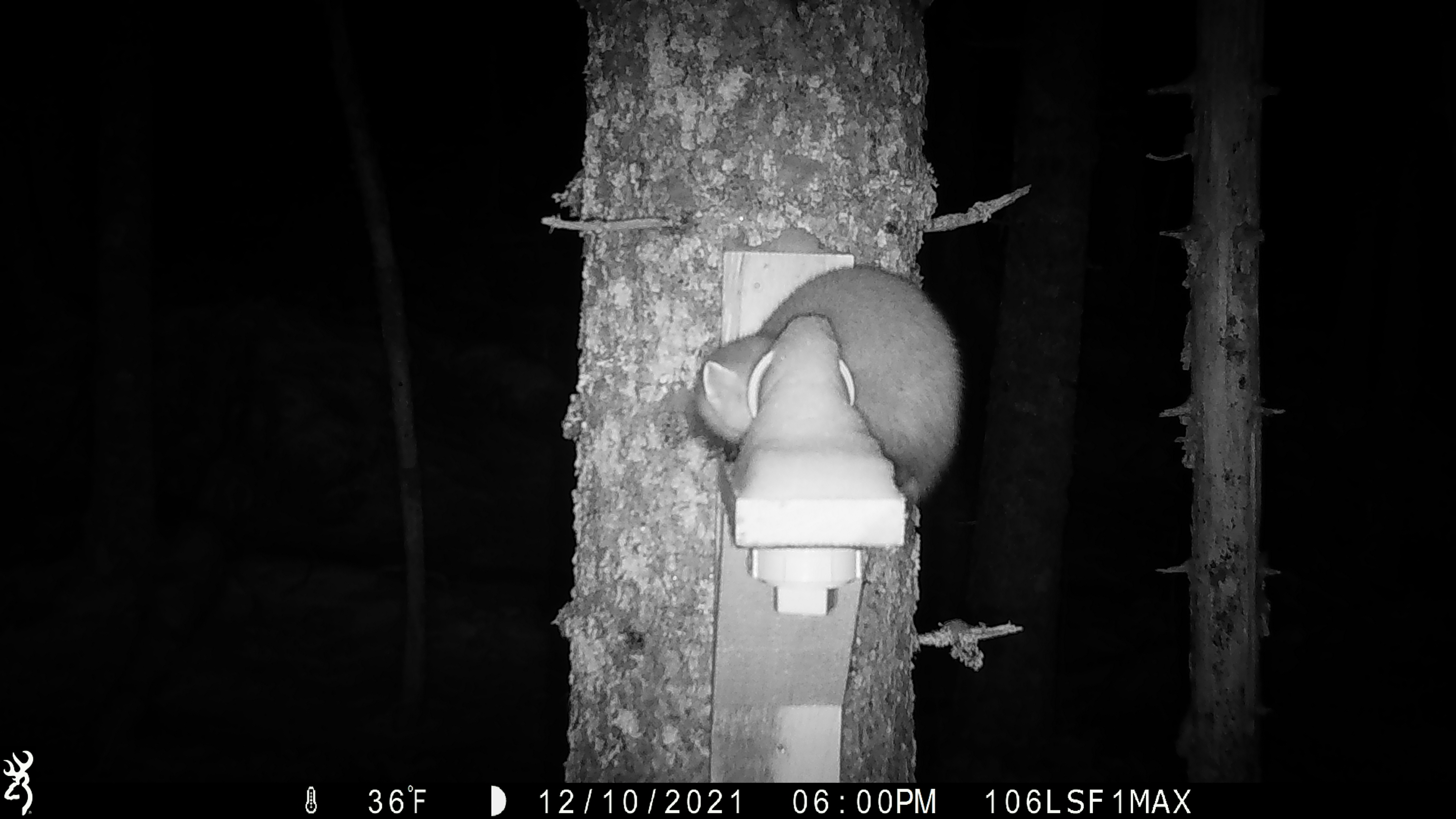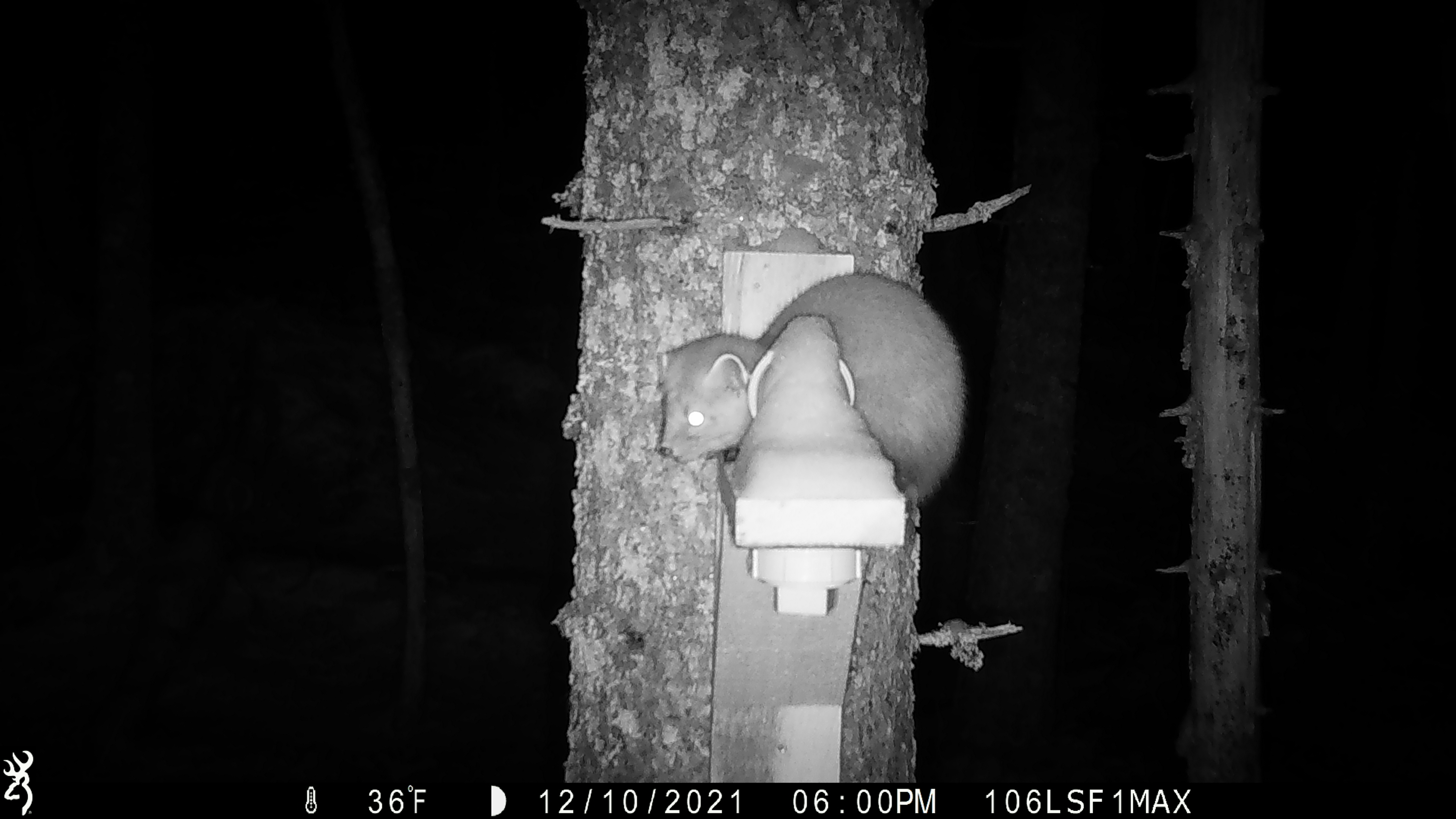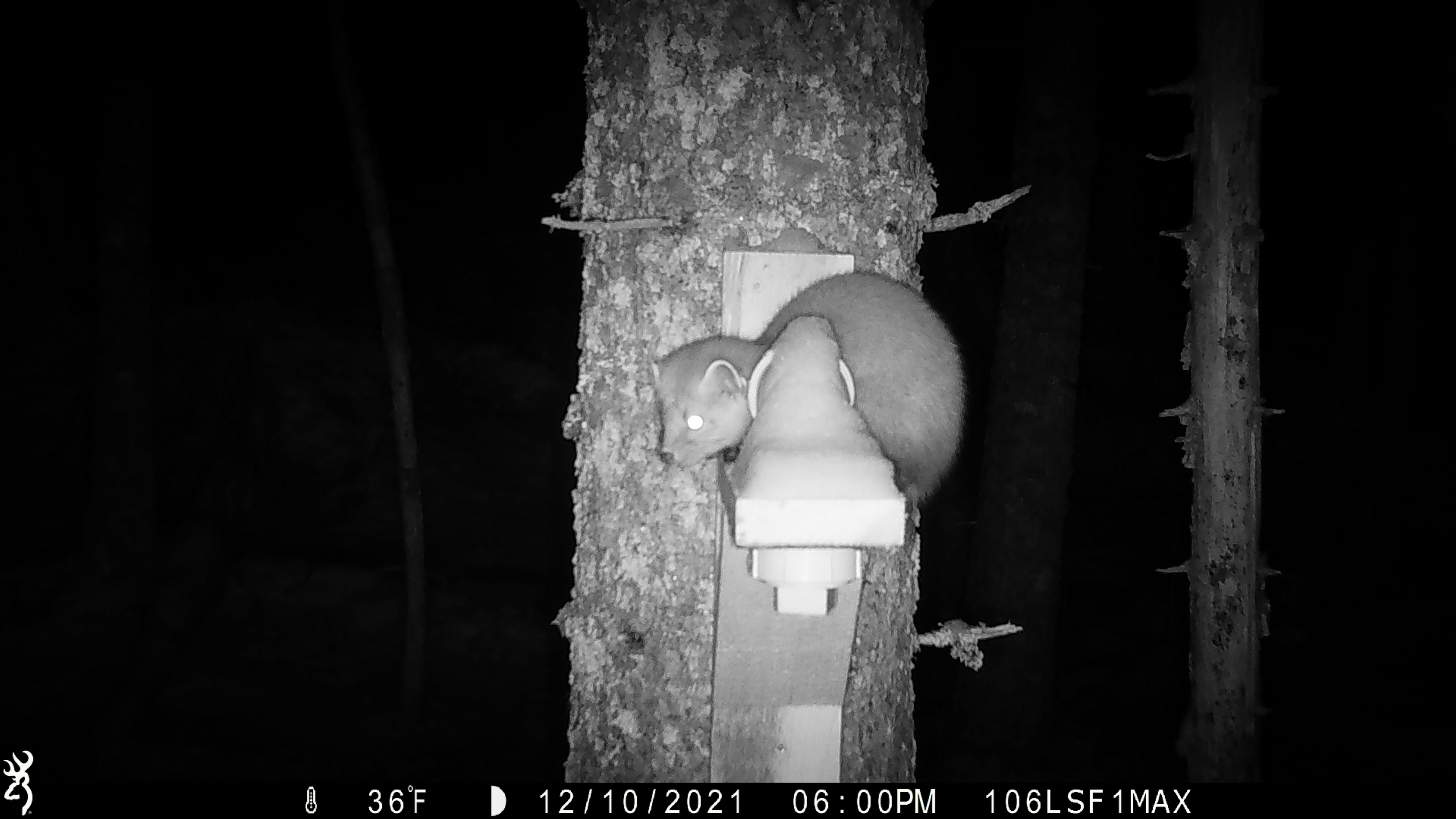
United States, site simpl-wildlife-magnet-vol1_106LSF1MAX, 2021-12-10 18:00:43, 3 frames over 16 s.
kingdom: Animalia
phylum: Chordata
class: Mammalia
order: Carnivora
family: Mustelidae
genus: Martes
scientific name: Martes americana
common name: american marten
American marten (Martes americana).